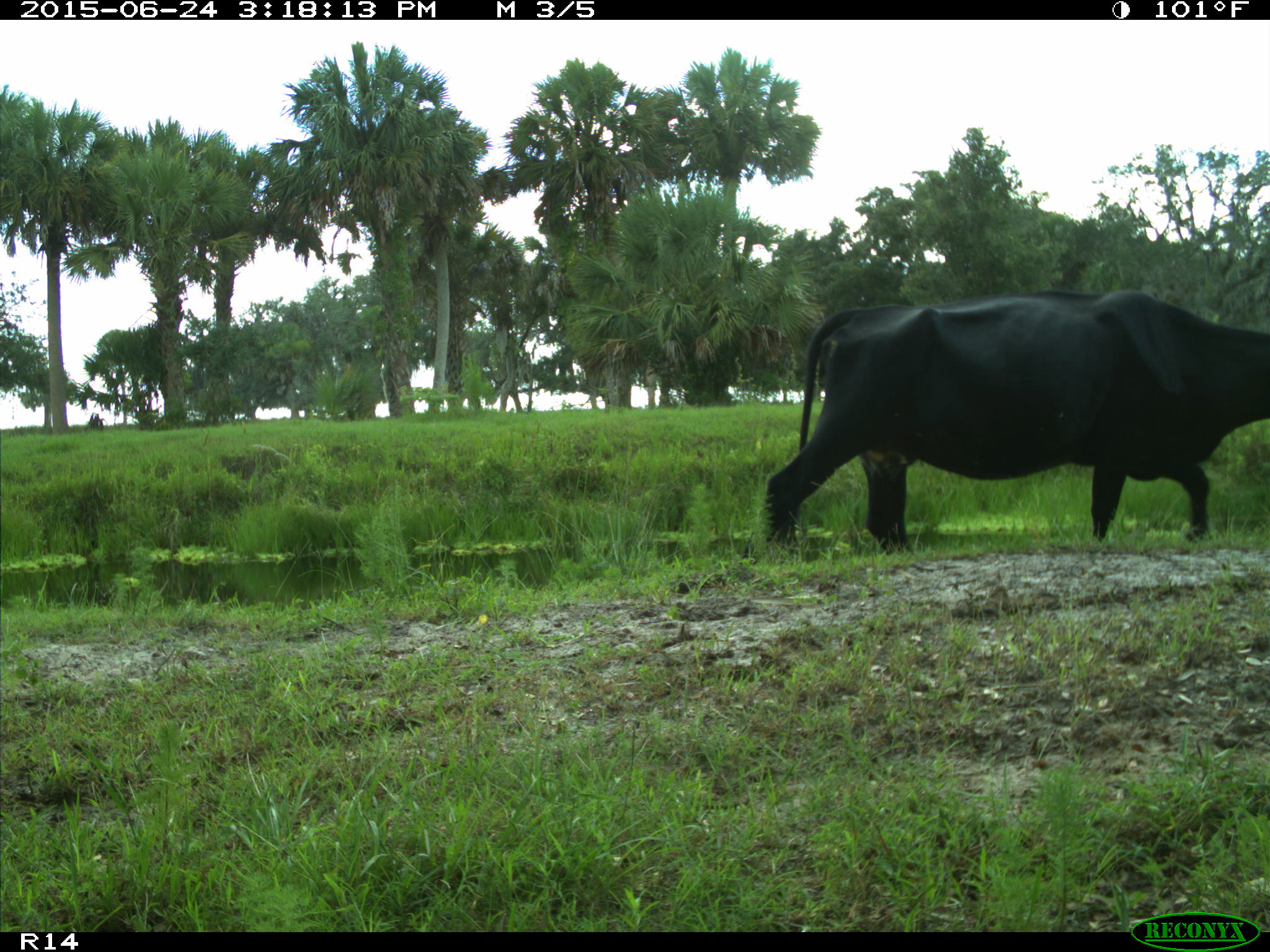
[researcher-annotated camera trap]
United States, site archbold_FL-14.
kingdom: Animalia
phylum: Chordata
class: Mammalia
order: Artiodactyla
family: Bovidae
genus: Bos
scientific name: Bos taurus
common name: domestic cow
Bos taurus (domestic cow).